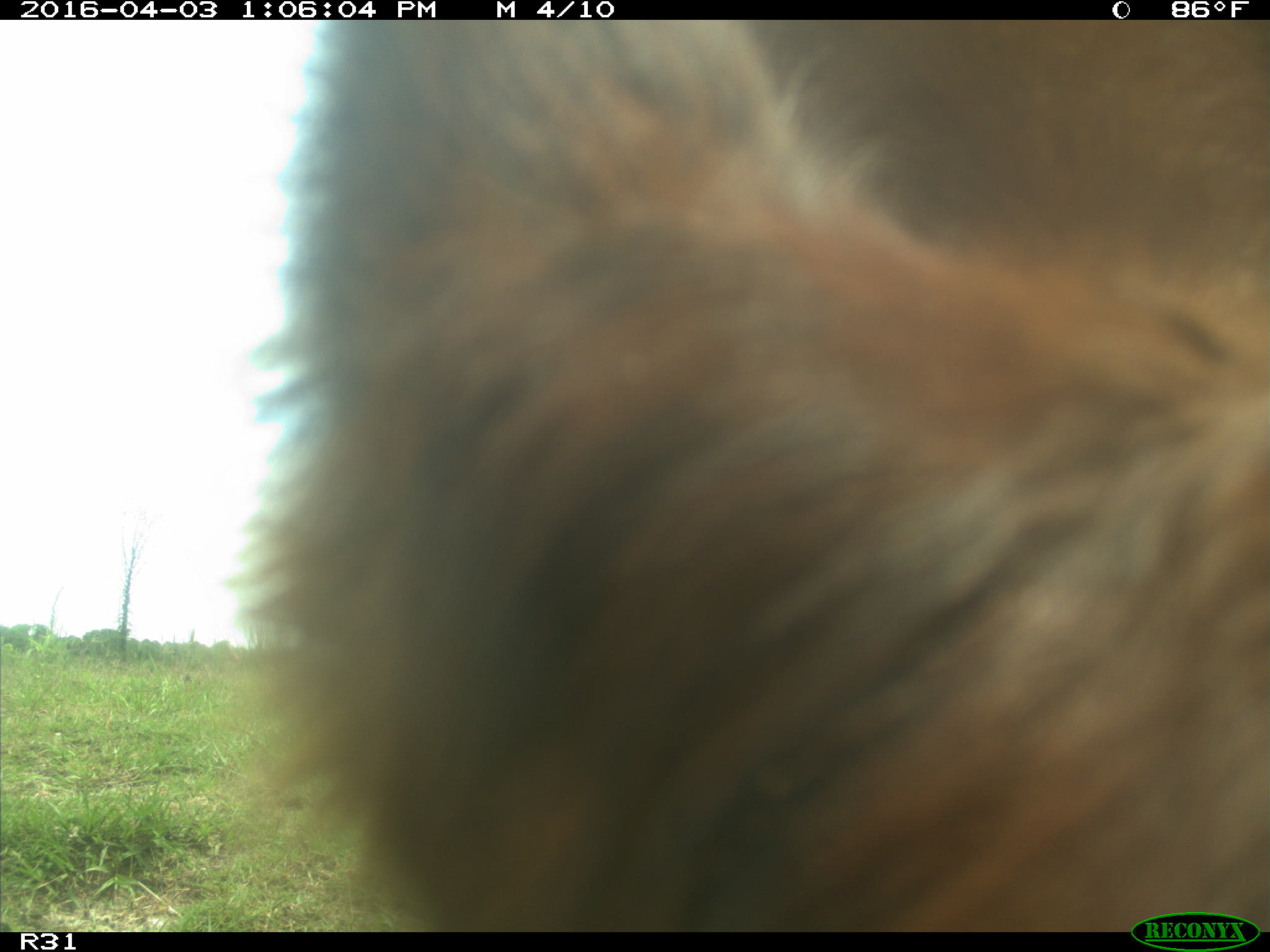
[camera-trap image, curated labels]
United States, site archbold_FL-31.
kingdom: Animalia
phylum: Chordata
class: Mammalia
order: Artiodactyla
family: Bovidae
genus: Bos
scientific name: Bos taurus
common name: domestic cow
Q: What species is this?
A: Bos taurus (domestic cow).